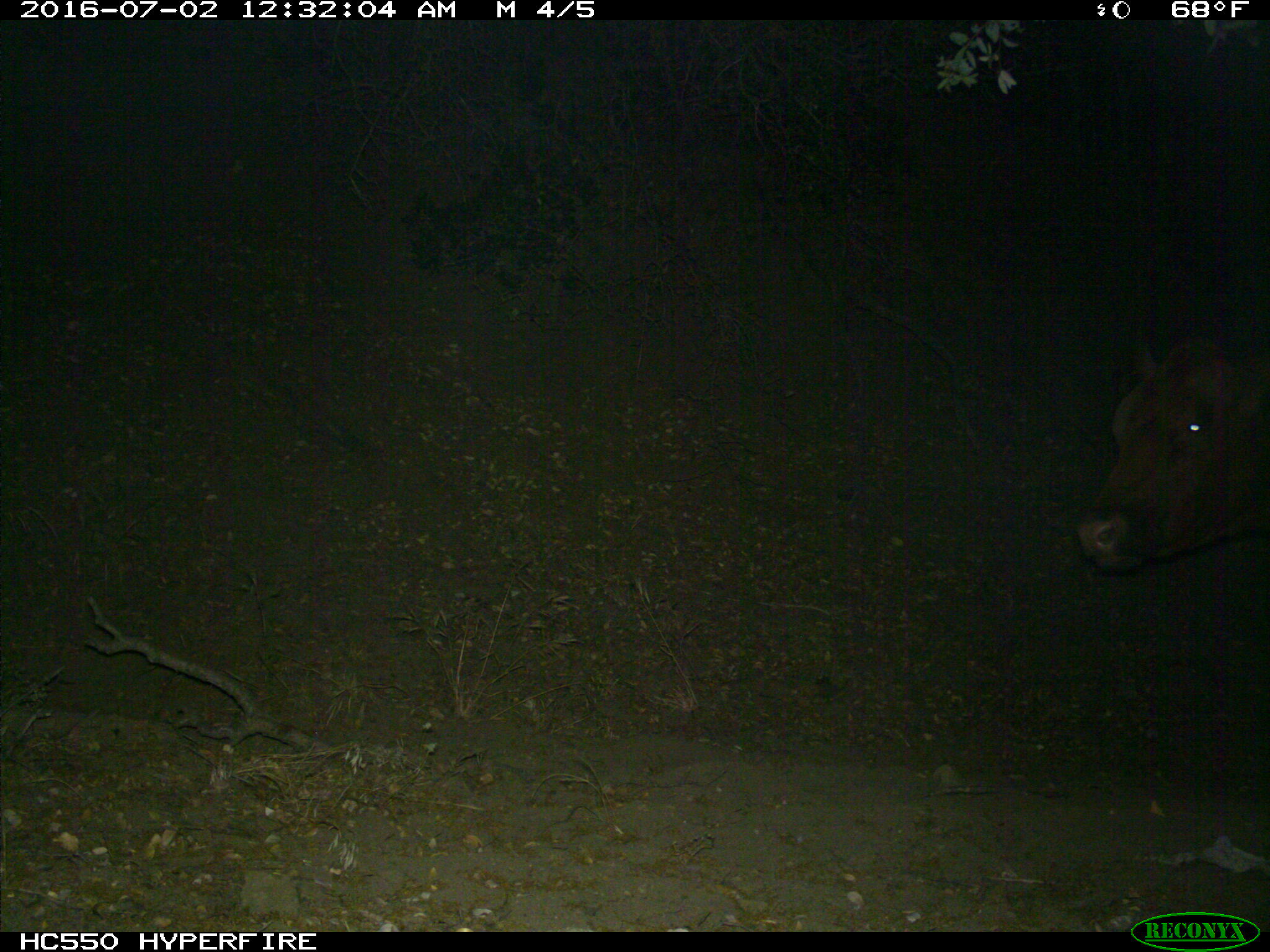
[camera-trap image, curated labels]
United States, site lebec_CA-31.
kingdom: Animalia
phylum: Chordata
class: Mammalia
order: Artiodactyla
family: Bovidae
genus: Bos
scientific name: Bos taurus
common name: domestic cow